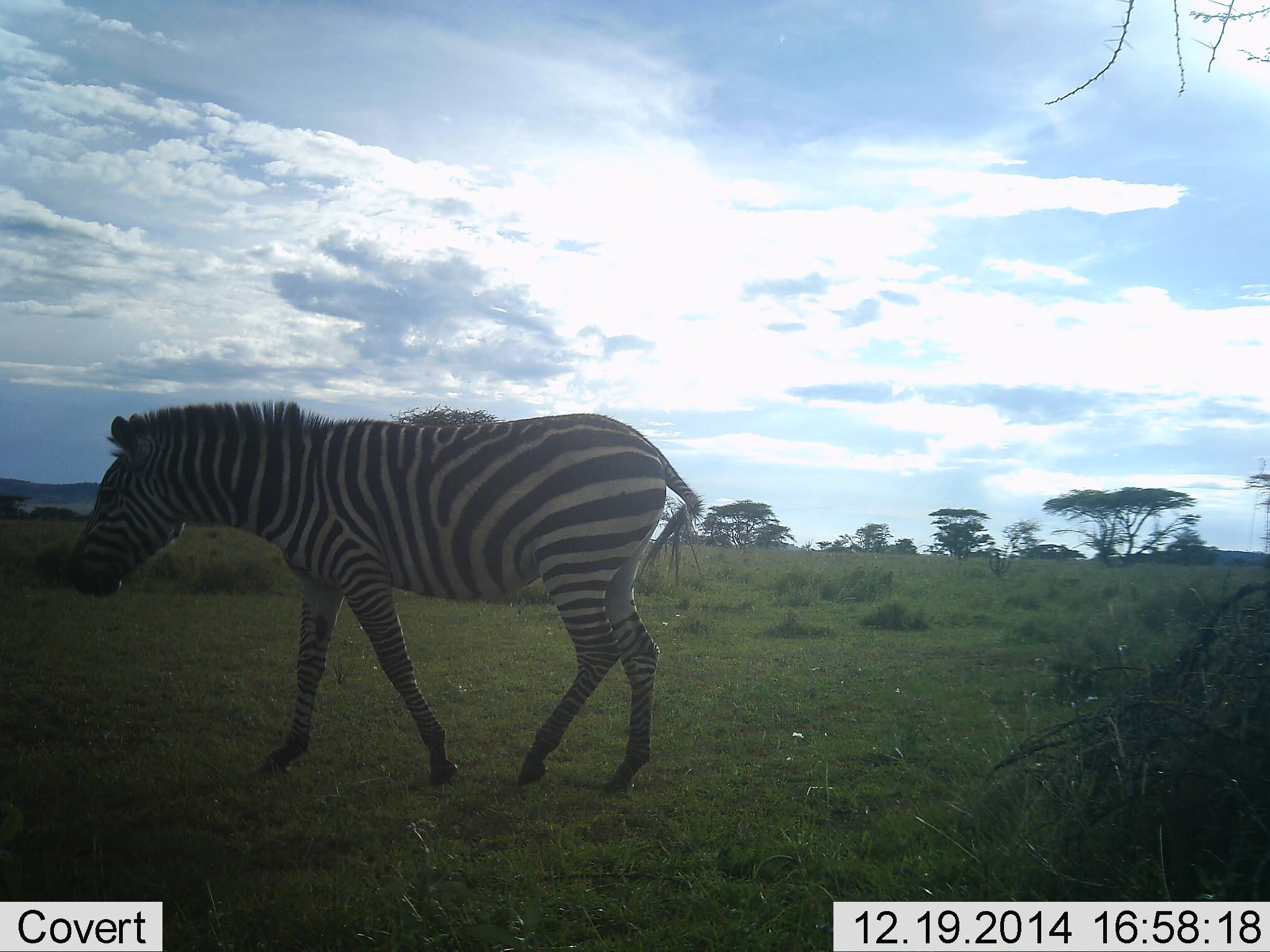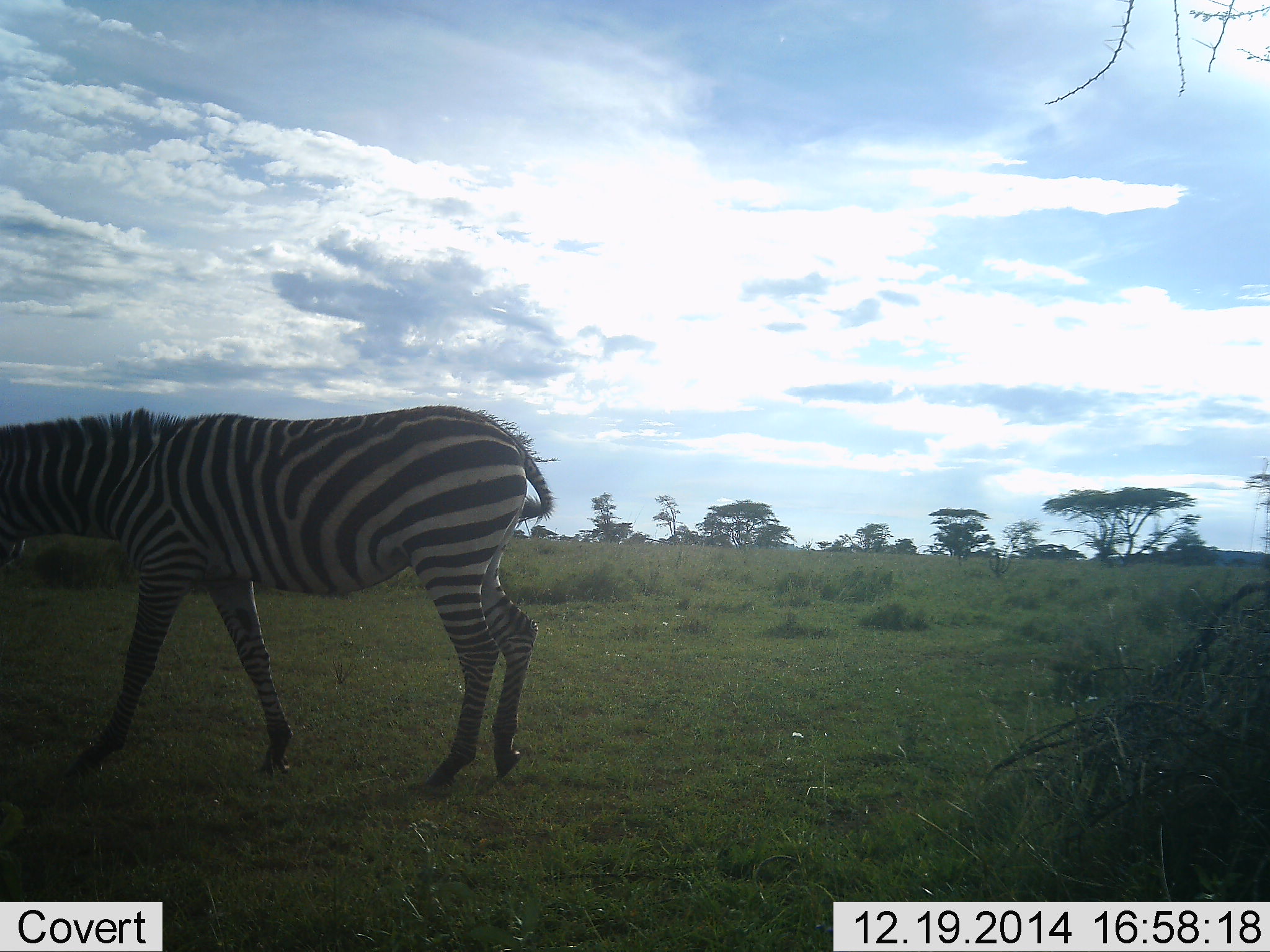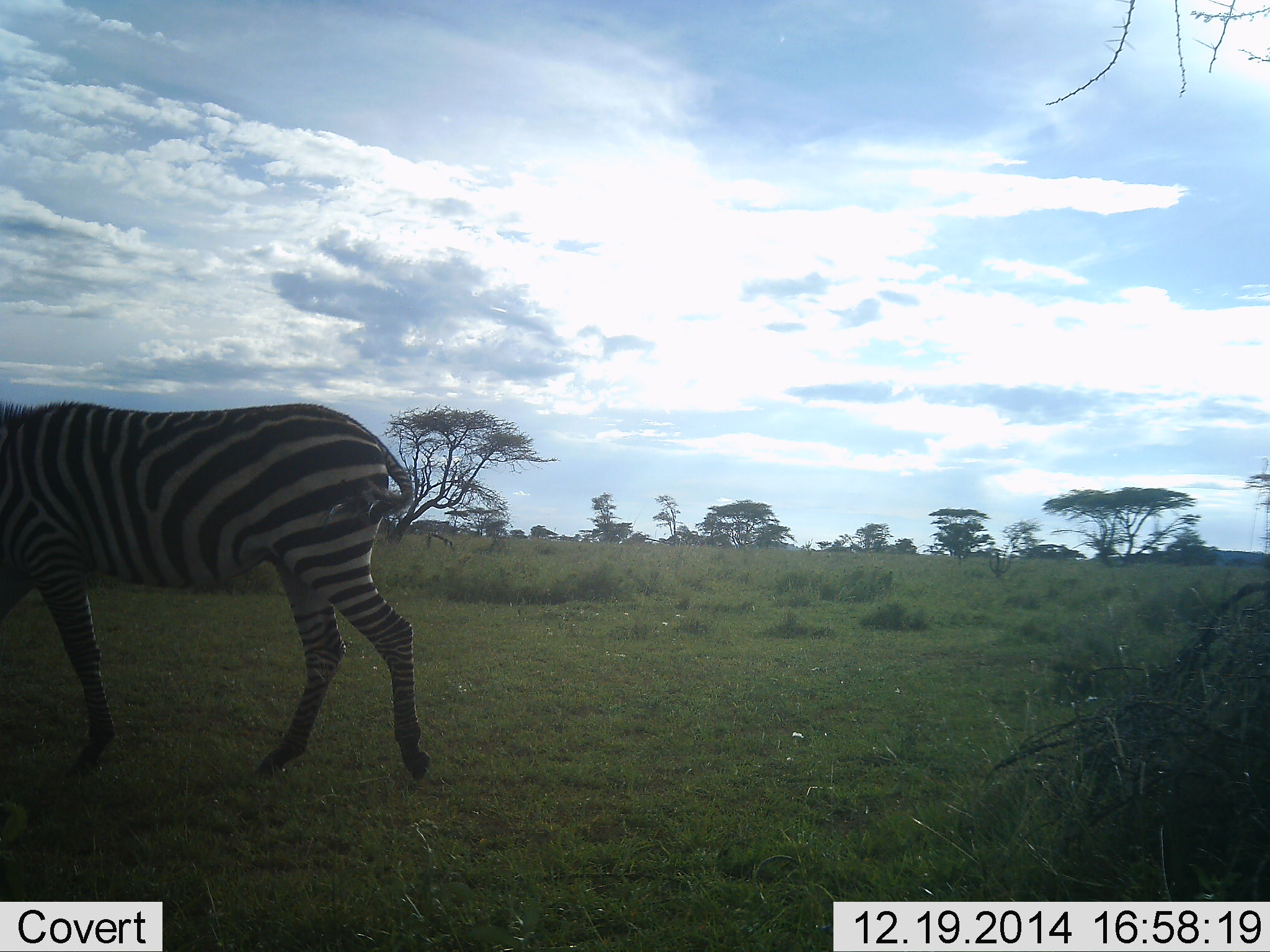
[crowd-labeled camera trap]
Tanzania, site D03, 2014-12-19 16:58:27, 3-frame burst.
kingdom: Animalia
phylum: Chordata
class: Mammalia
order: Perissodactyla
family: Equidae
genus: Equus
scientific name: Equus quagga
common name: plains zebra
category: zebra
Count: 1.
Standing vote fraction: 0%.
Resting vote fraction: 0%.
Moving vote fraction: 90%.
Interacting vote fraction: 0%.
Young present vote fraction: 0%.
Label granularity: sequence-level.